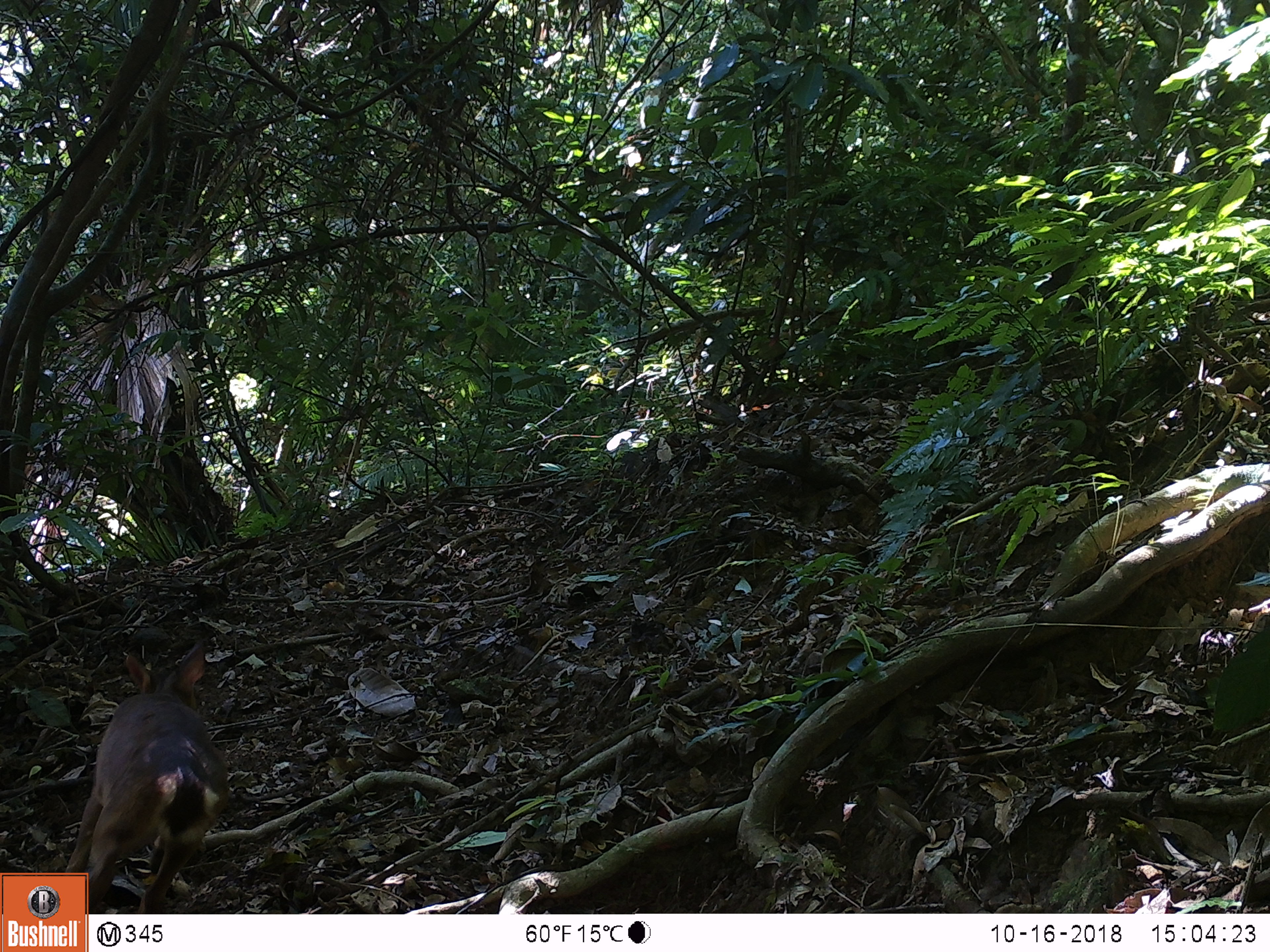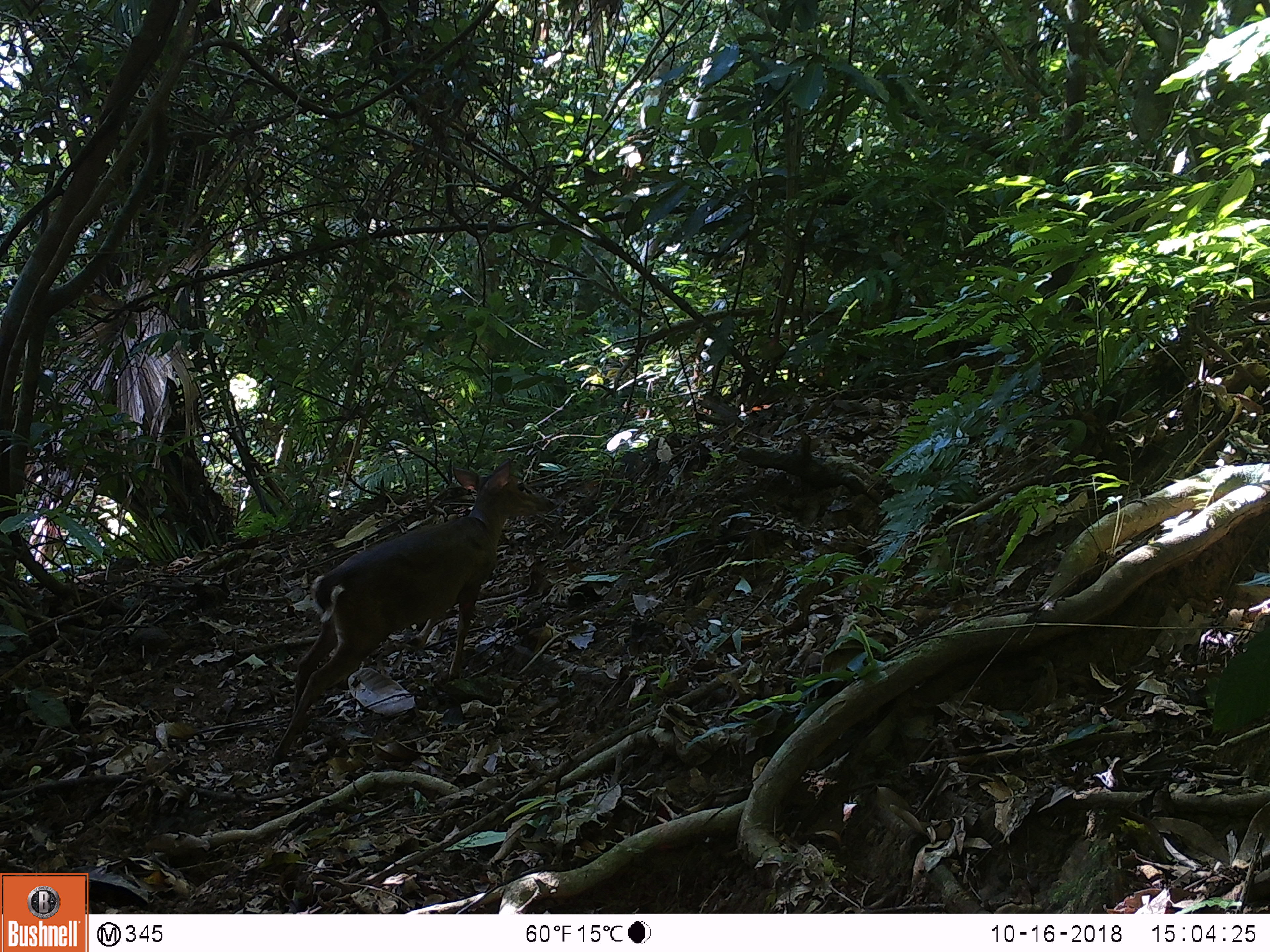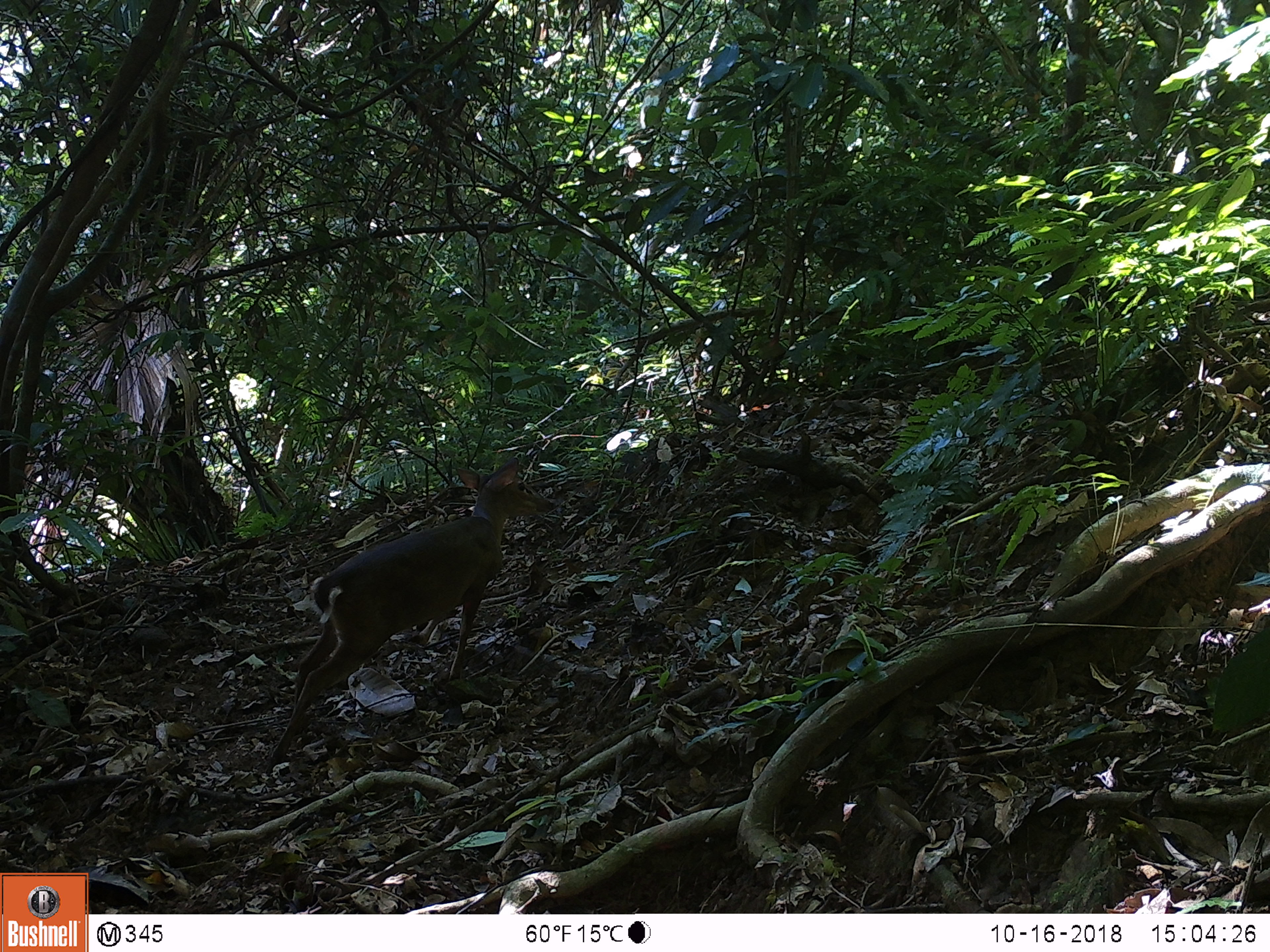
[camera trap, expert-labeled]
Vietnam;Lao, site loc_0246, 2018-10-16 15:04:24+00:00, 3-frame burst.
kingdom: Animalia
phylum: Chordata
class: Mammalia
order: Artiodactyla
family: Cervidae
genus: Muntiacus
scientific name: Muntiacus vuquangensis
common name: large-antlered muntjac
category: large antlered muntjac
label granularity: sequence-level